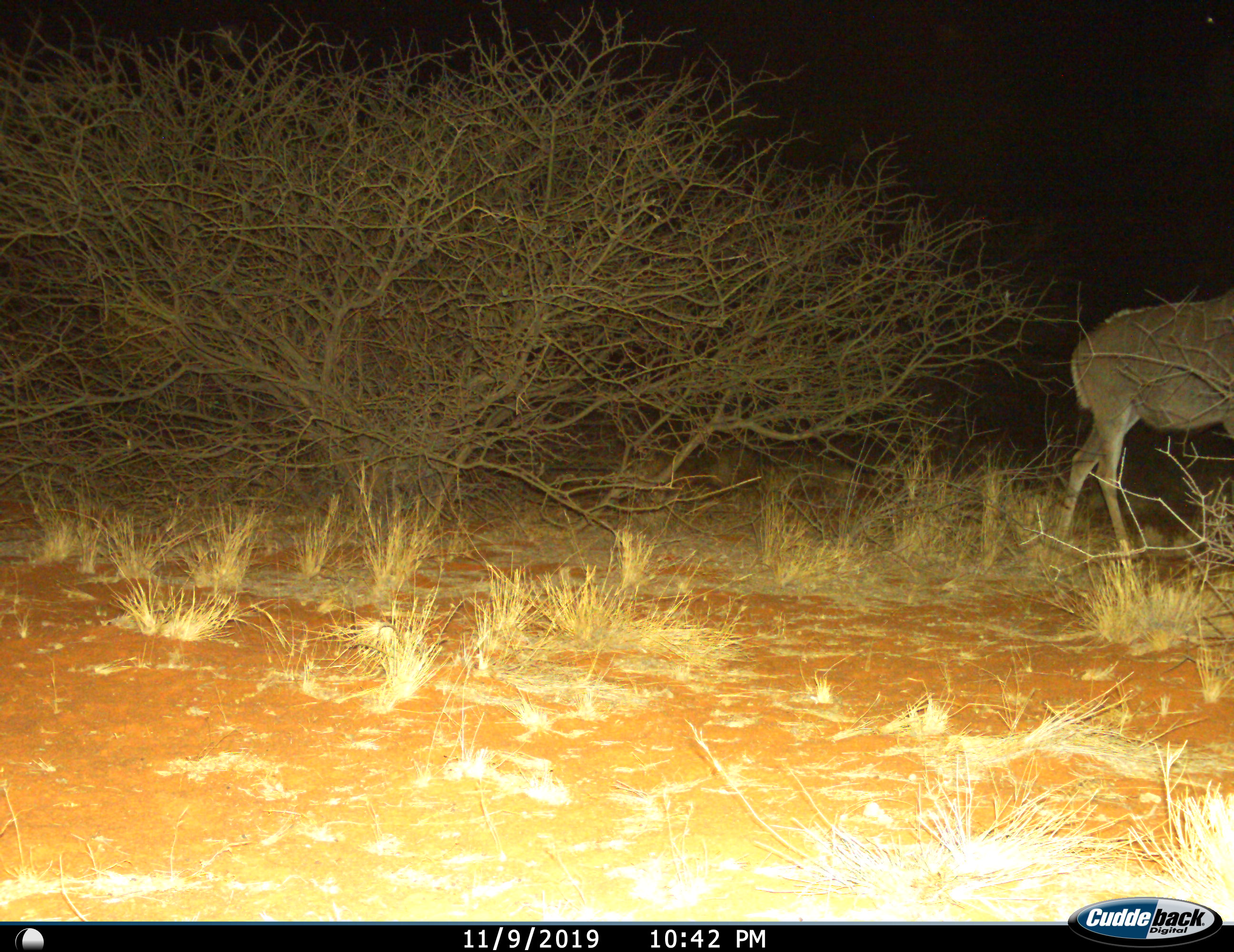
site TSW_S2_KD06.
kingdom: Animalia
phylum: Chordata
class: Mammalia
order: Artiodactyla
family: Bovidae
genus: Tragelaphus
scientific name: Tragelaphus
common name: kudu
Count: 1.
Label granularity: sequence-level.